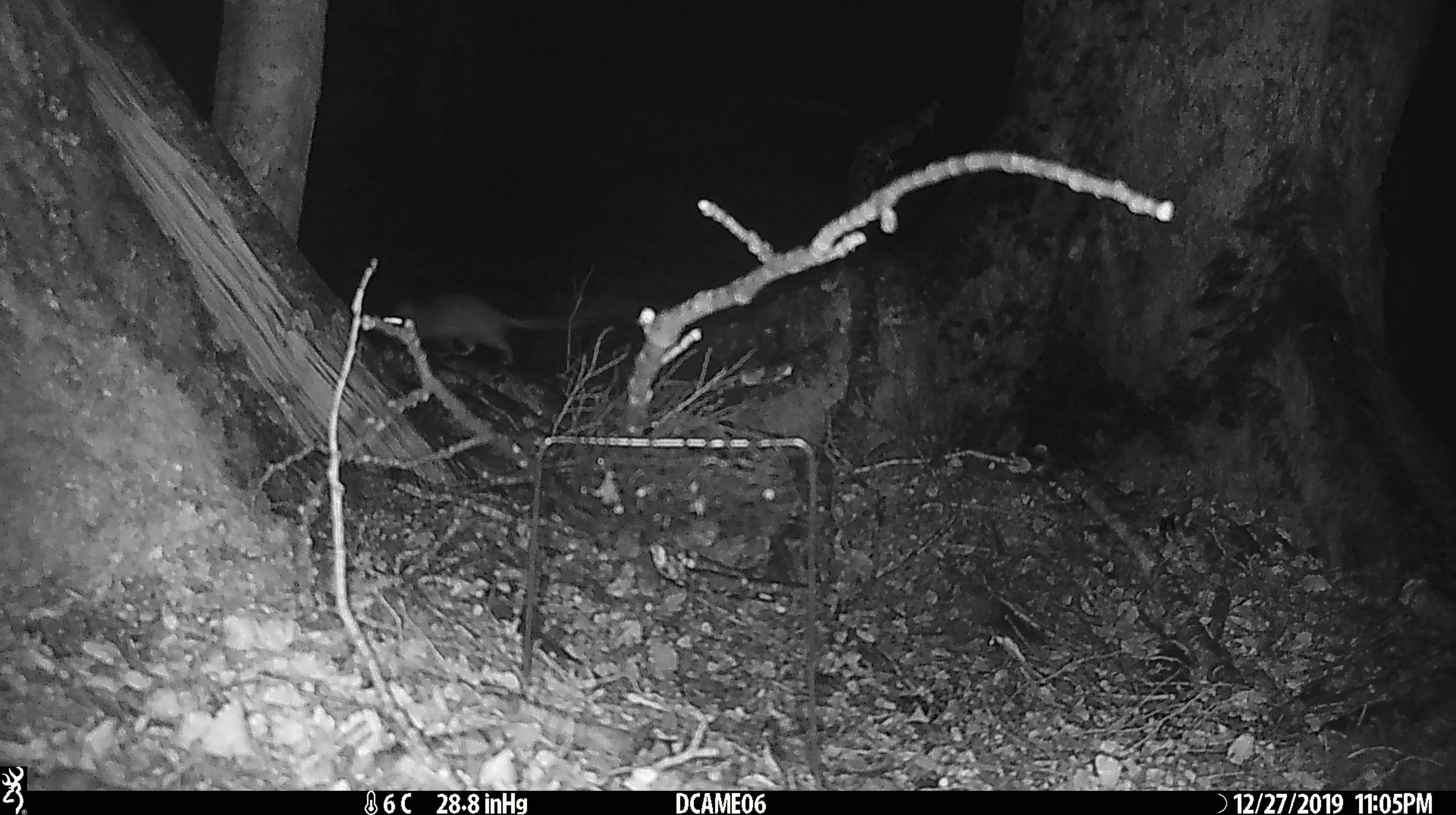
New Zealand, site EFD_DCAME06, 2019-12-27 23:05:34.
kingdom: Animalia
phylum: Chordata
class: Mammalia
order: Rodentia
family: Muridae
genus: Rattus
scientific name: Rattus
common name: rat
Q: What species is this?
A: Rat (Rattus).